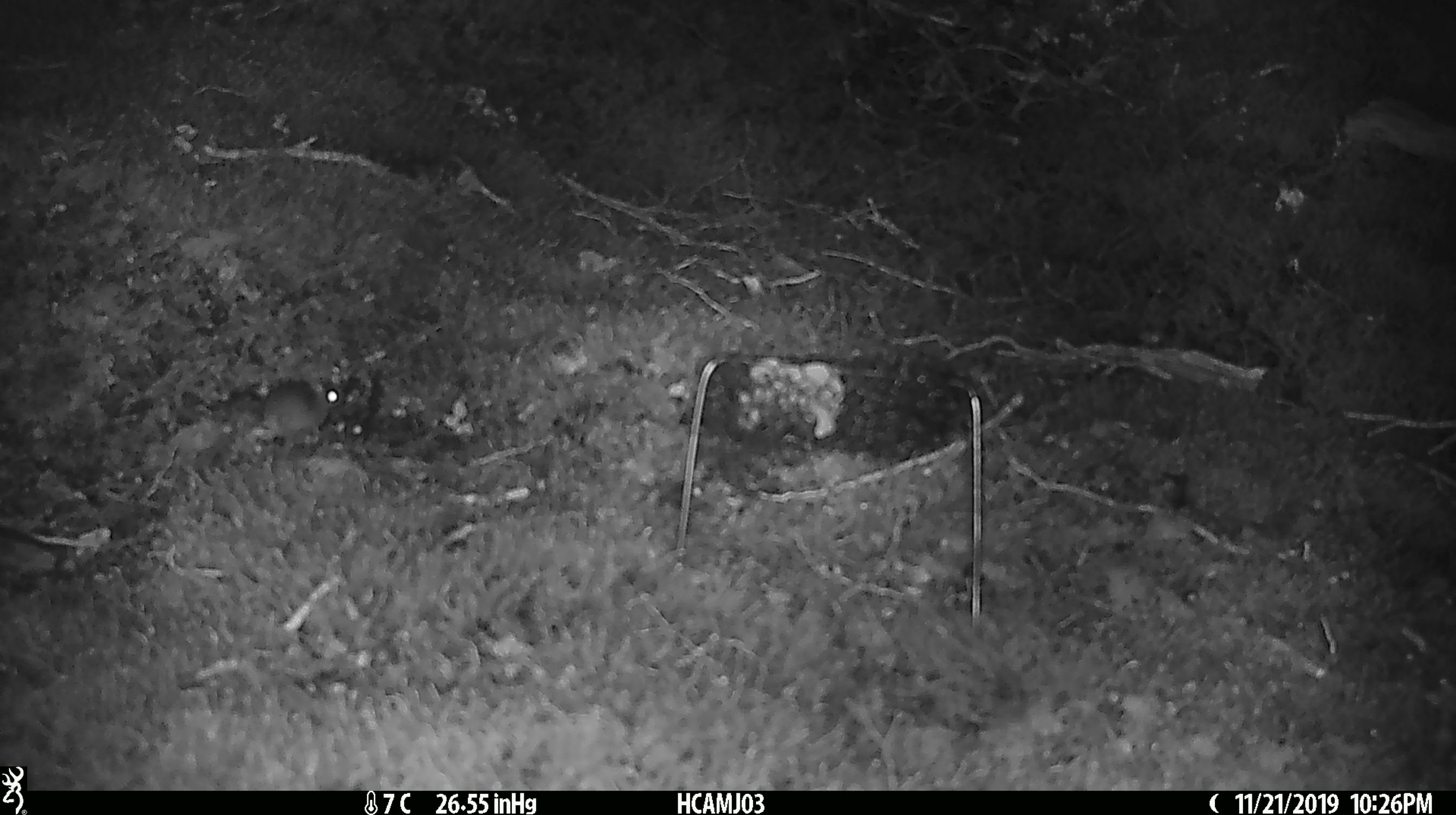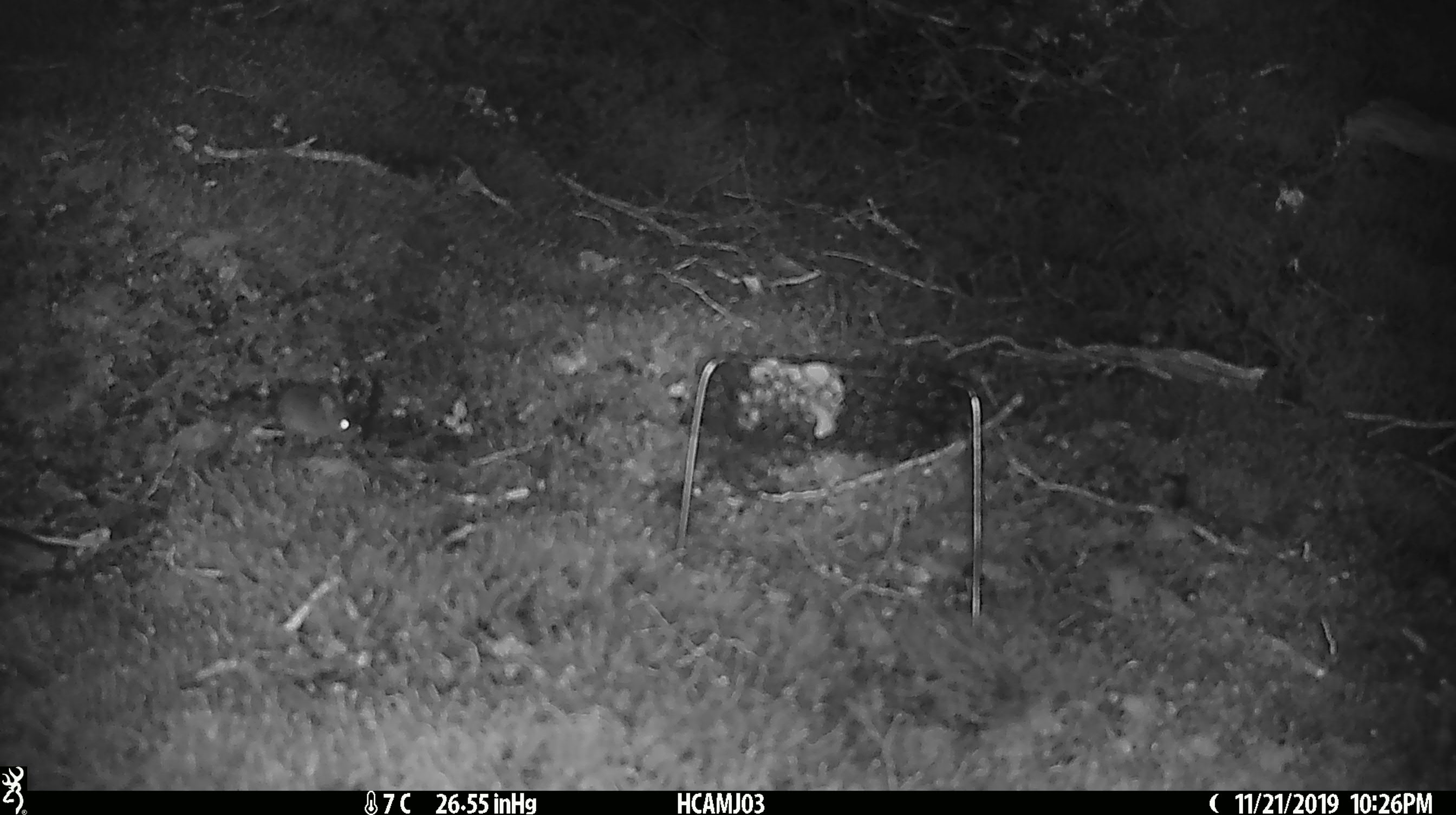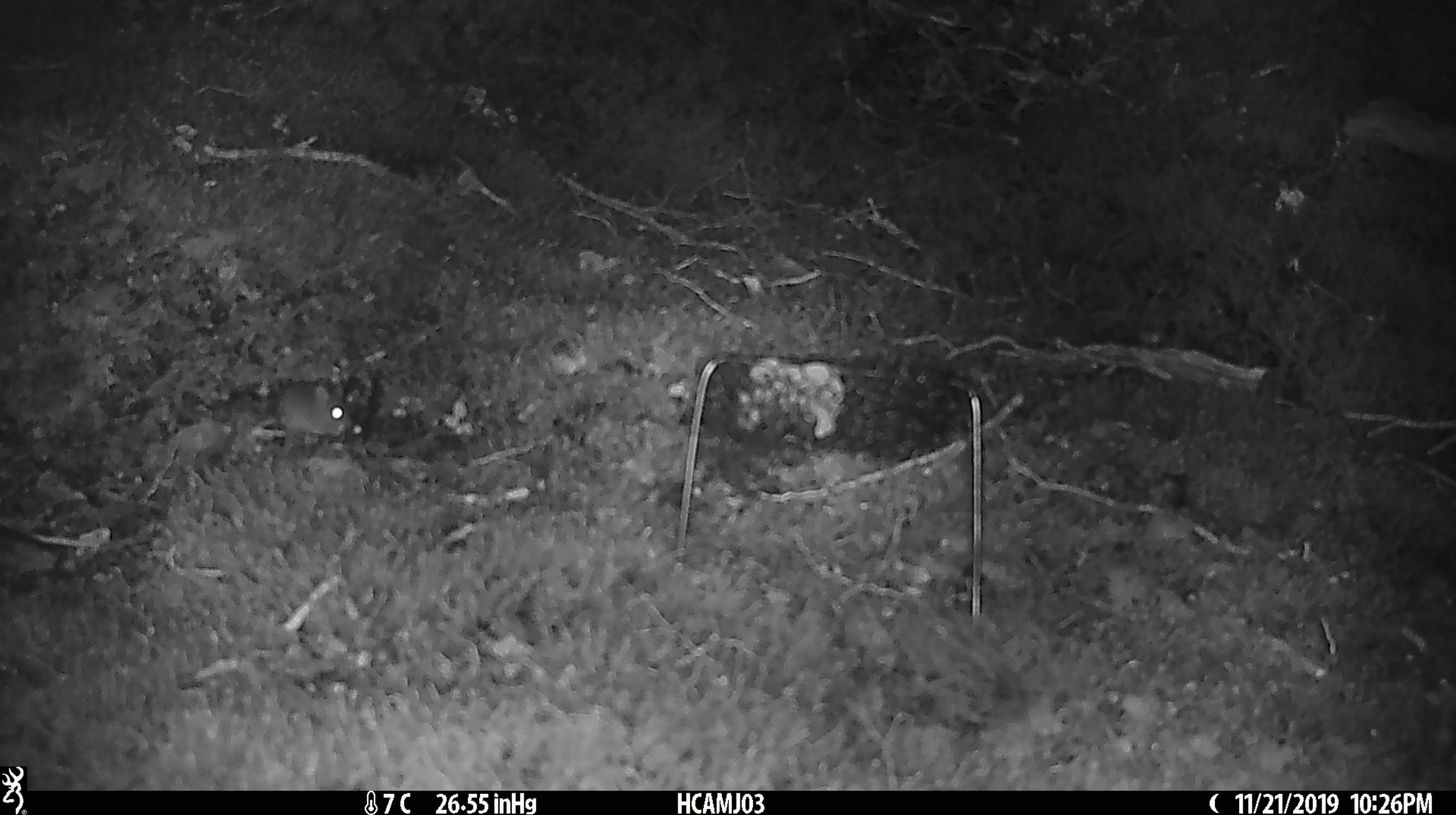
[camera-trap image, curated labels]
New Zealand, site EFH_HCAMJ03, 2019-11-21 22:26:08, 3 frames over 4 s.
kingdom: Animalia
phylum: Chordata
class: Mammalia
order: Rodentia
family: Muridae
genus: Mus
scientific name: Mus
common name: mouse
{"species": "mouse (Mus)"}